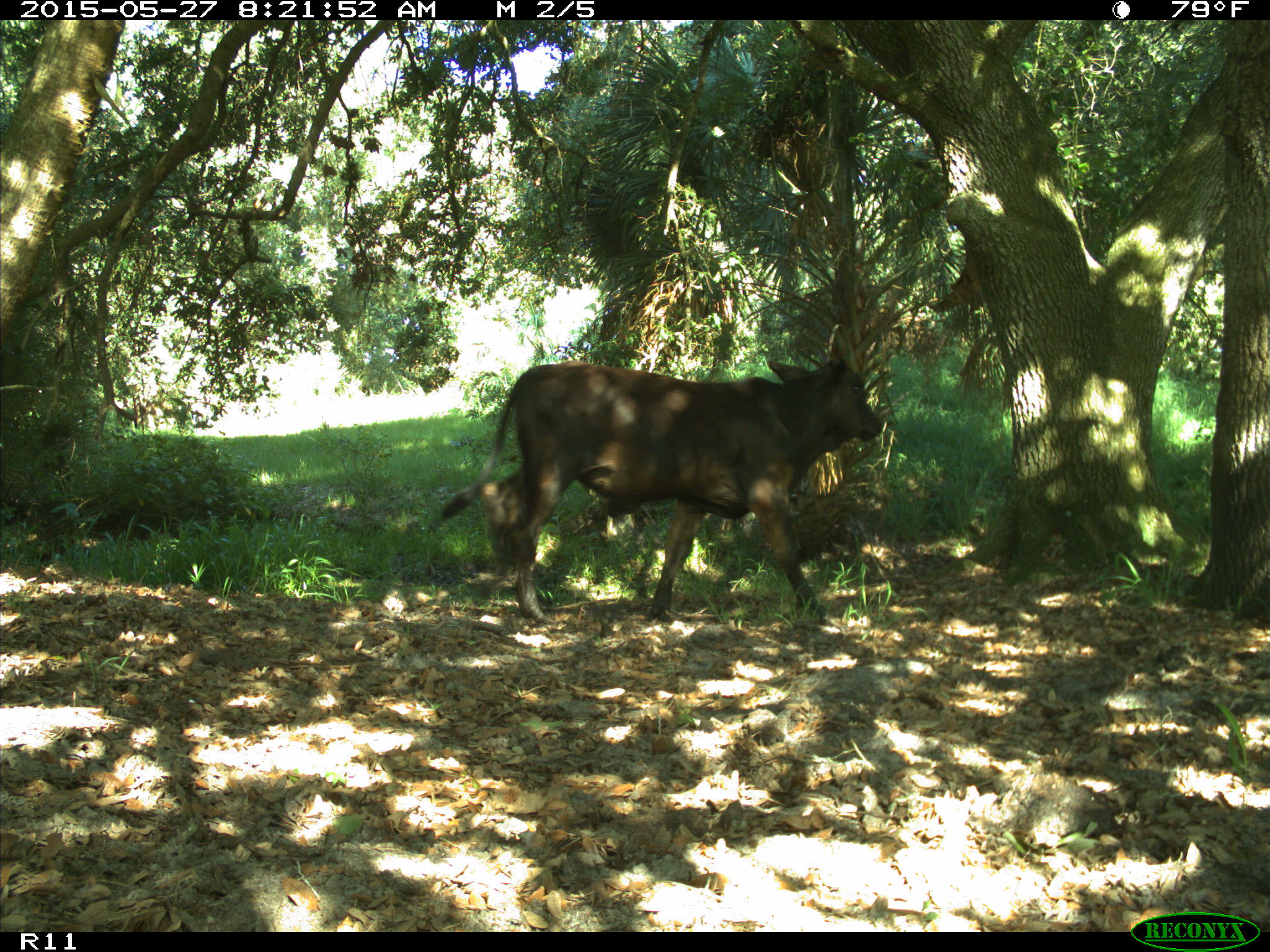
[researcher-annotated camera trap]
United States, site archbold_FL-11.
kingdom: Animalia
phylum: Chordata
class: Mammalia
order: Artiodactyla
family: Bovidae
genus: Bos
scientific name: Bos taurus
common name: domestic cow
Bos taurus (domestic cow).